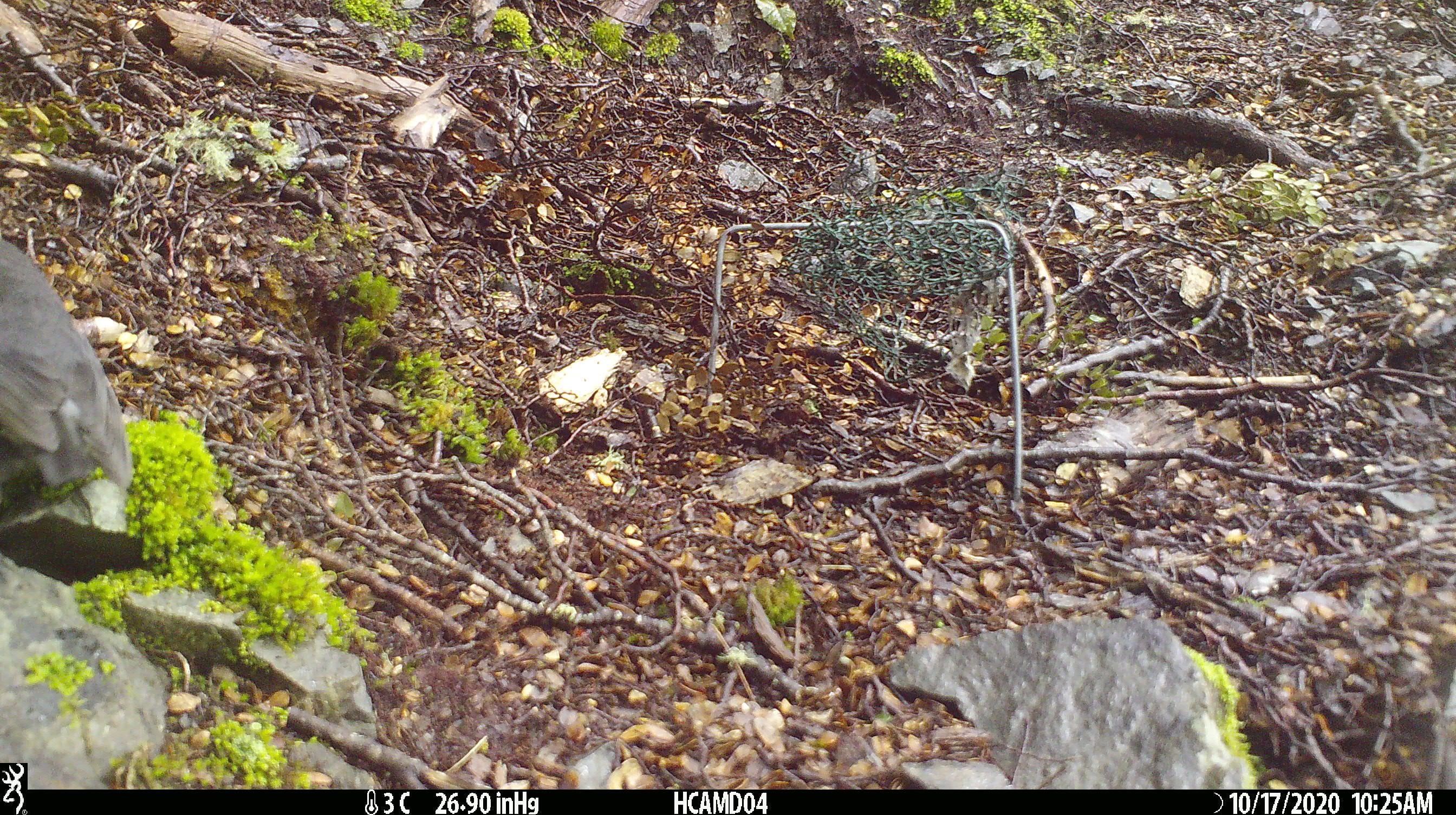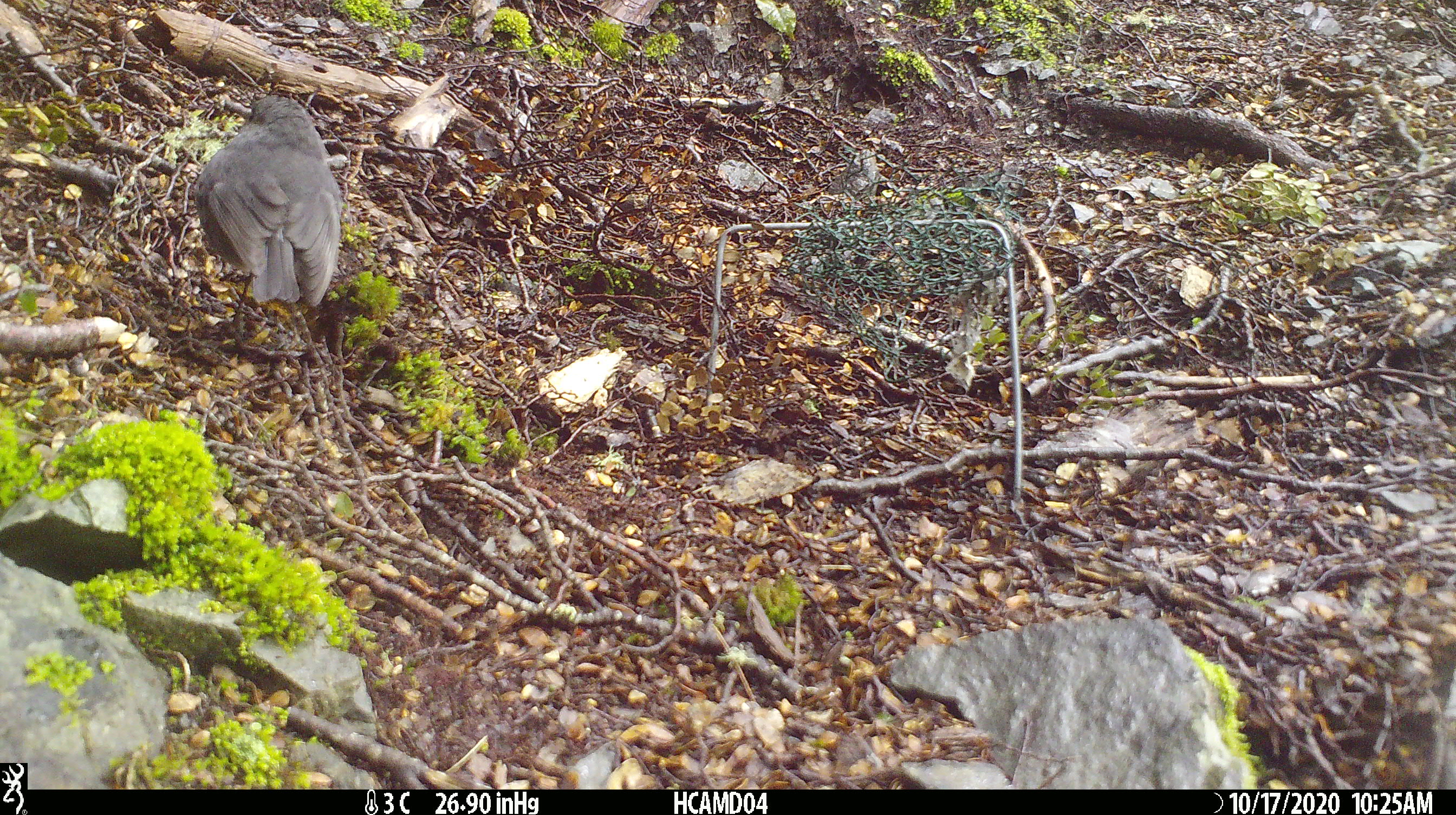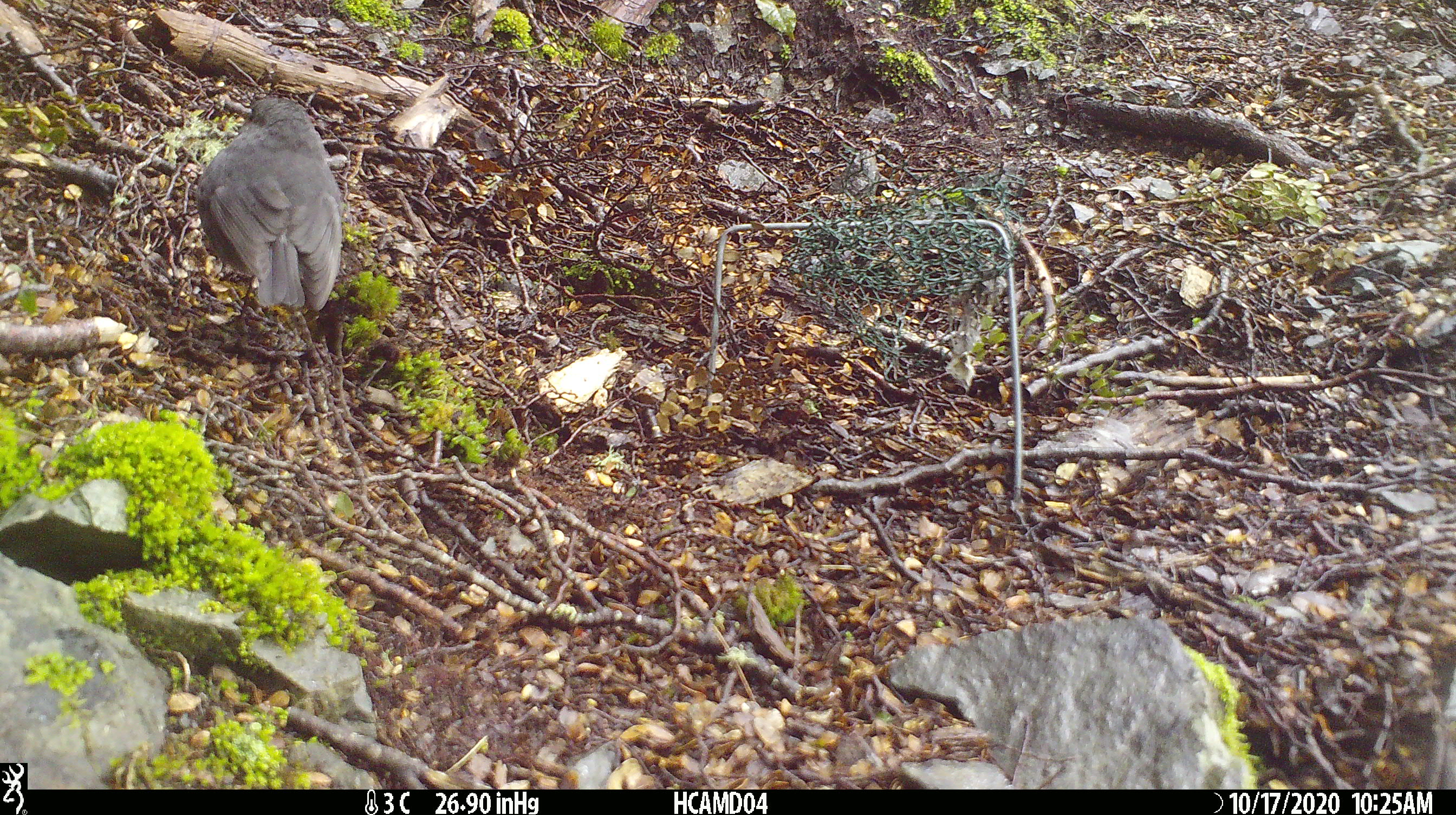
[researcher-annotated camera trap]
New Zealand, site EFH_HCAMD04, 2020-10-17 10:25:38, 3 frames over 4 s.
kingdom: Animalia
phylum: Chordata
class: Aves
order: Passeriformes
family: Petroicidae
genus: Petroica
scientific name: Petroica australis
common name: new zealand robin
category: robin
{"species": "robin (new zealand robin) (Petroica australis)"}